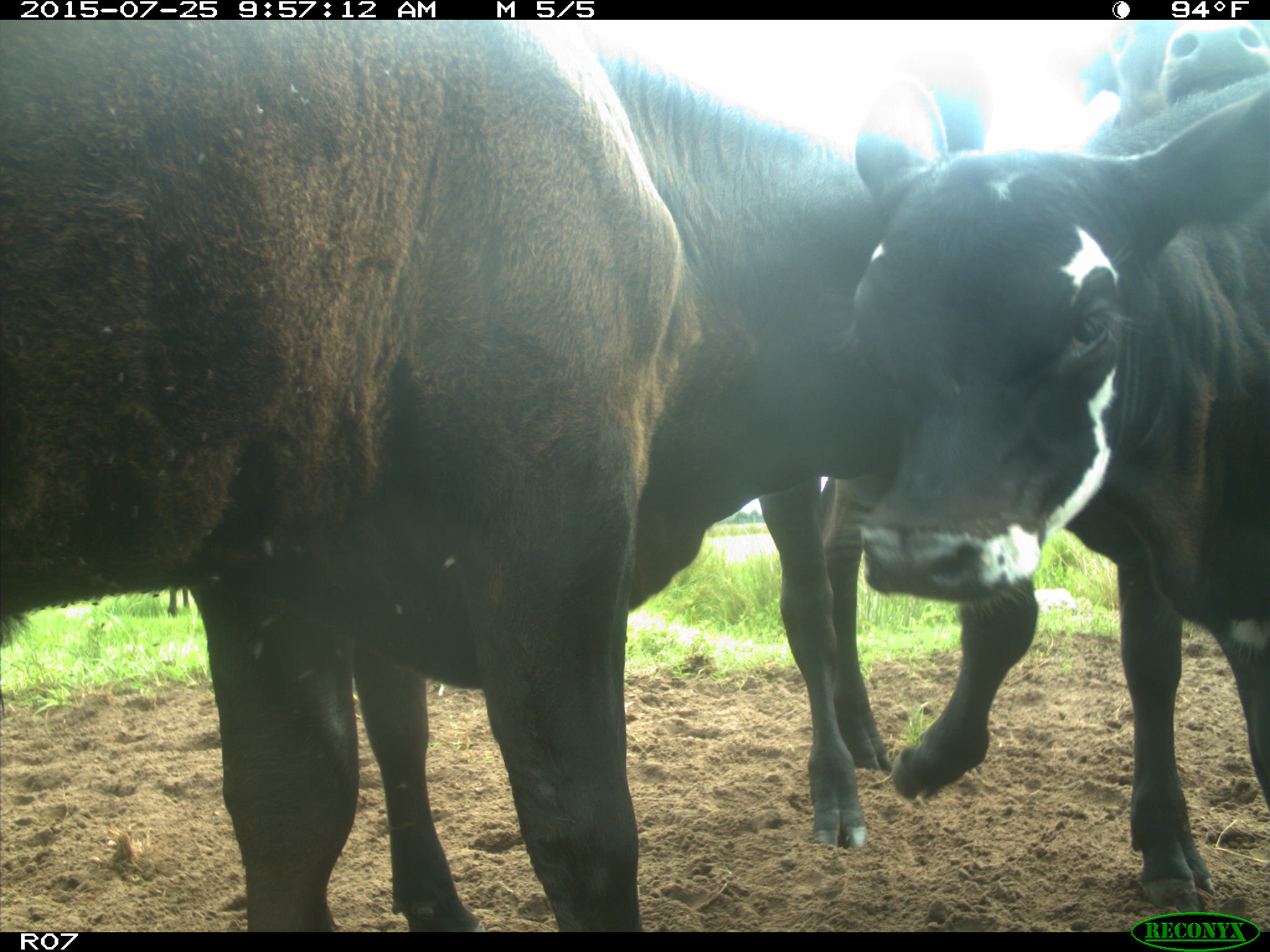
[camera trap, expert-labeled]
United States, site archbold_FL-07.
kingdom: Animalia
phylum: Chordata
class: Mammalia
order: Artiodactyla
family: Bovidae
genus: Bos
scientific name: Bos taurus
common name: domestic cow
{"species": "Bos taurus (domestic cow)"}